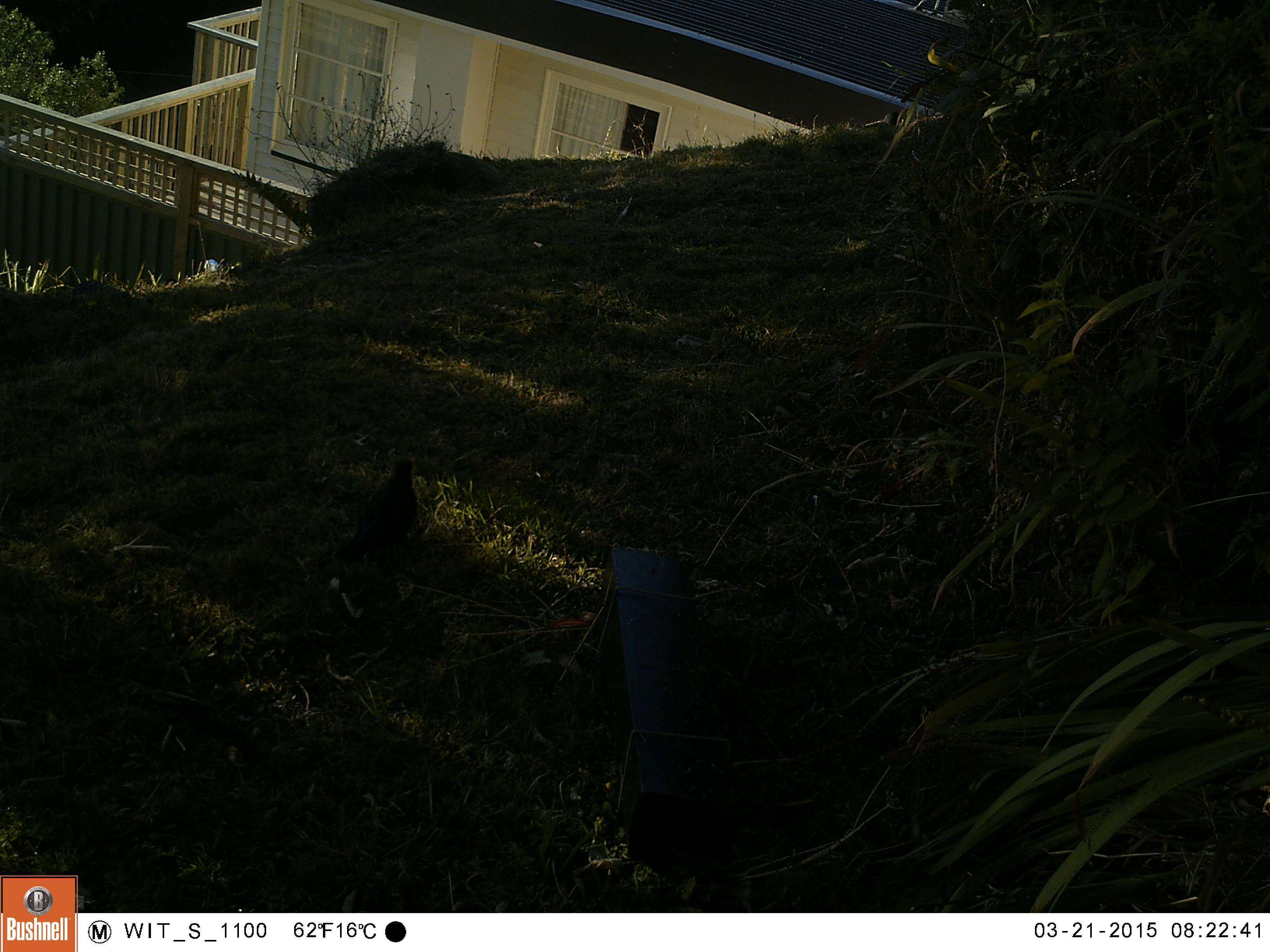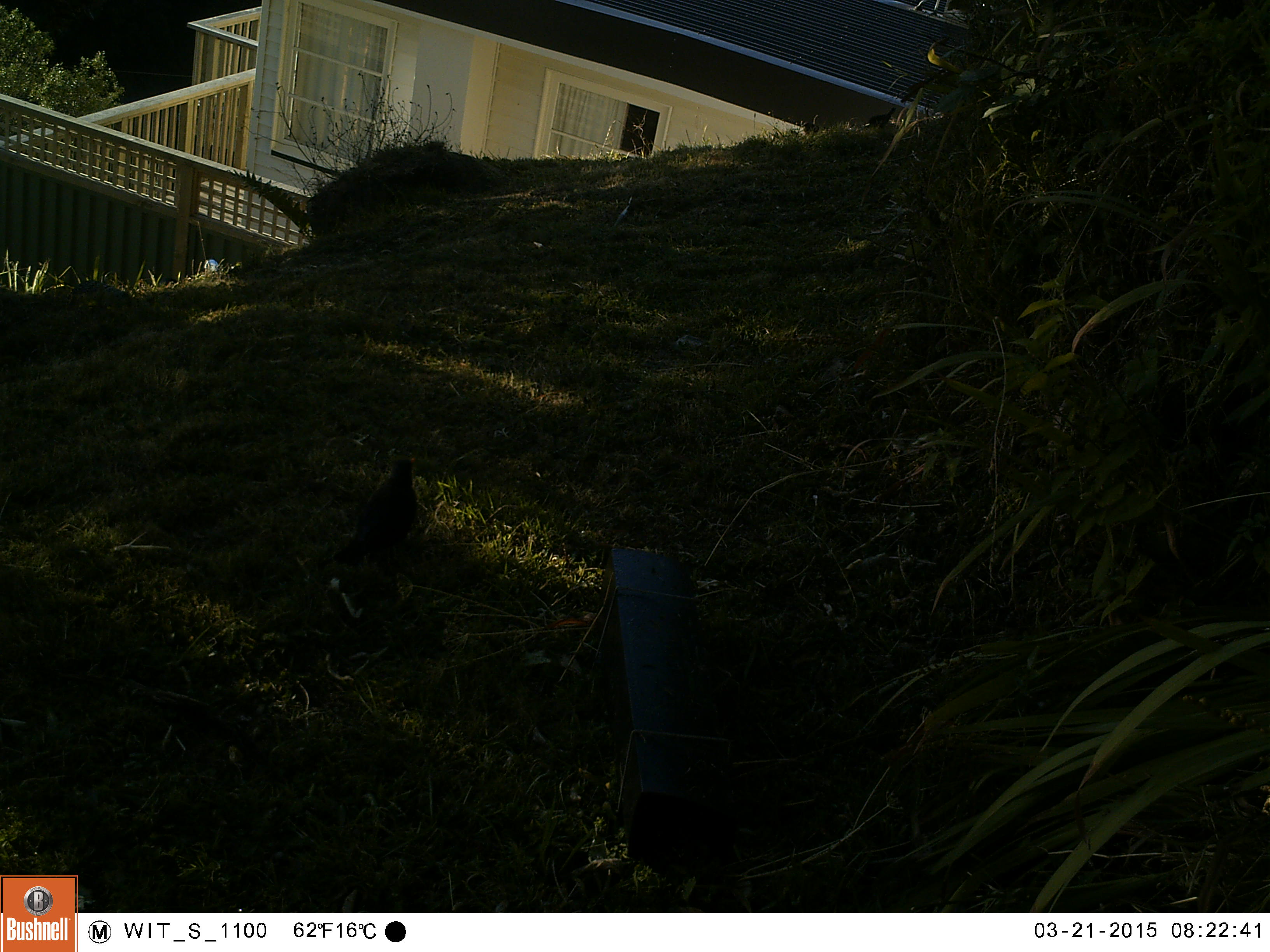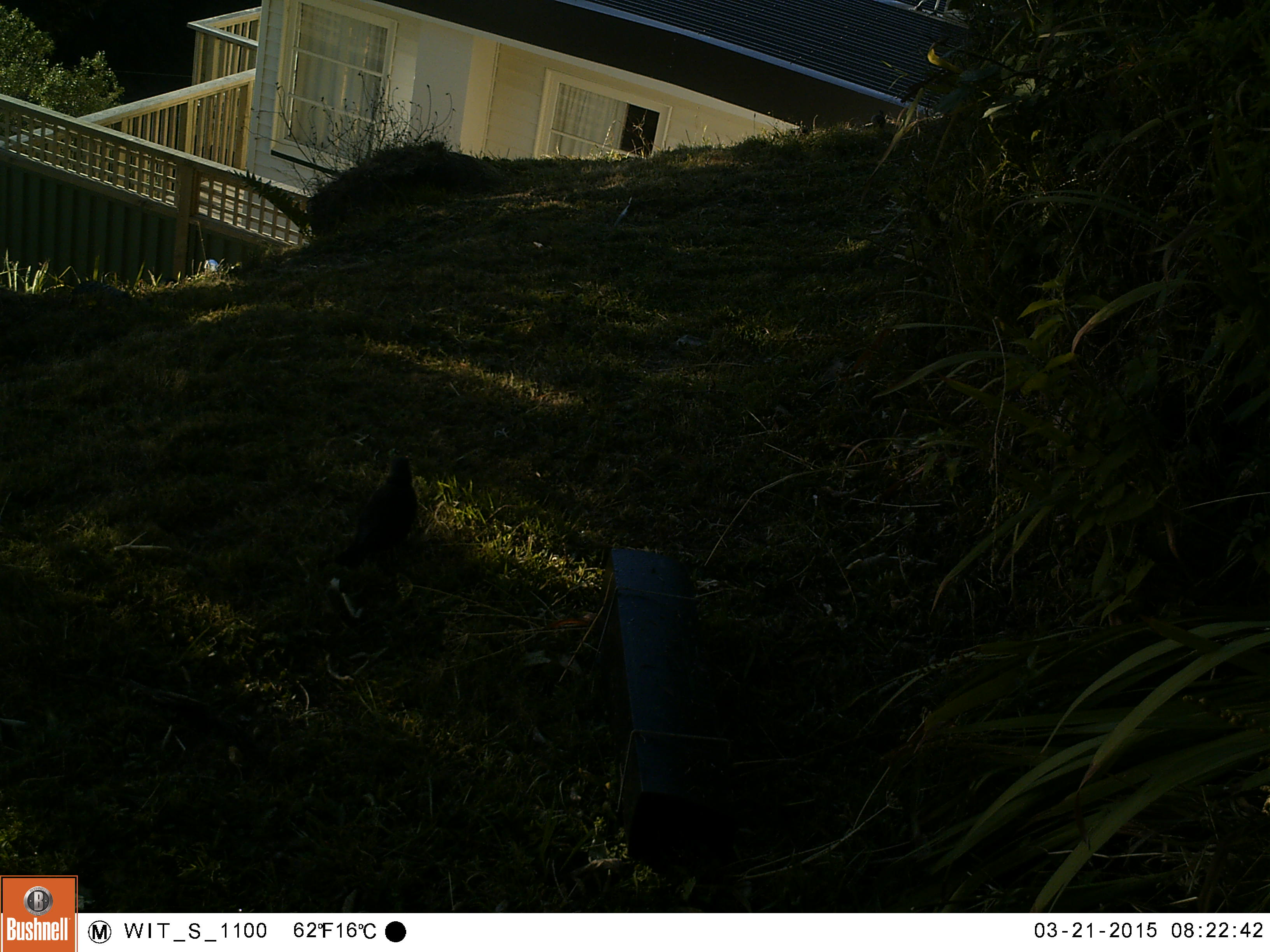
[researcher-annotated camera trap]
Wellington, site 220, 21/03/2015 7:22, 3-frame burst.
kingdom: Animalia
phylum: Chordata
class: Aves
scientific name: Aves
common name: bird